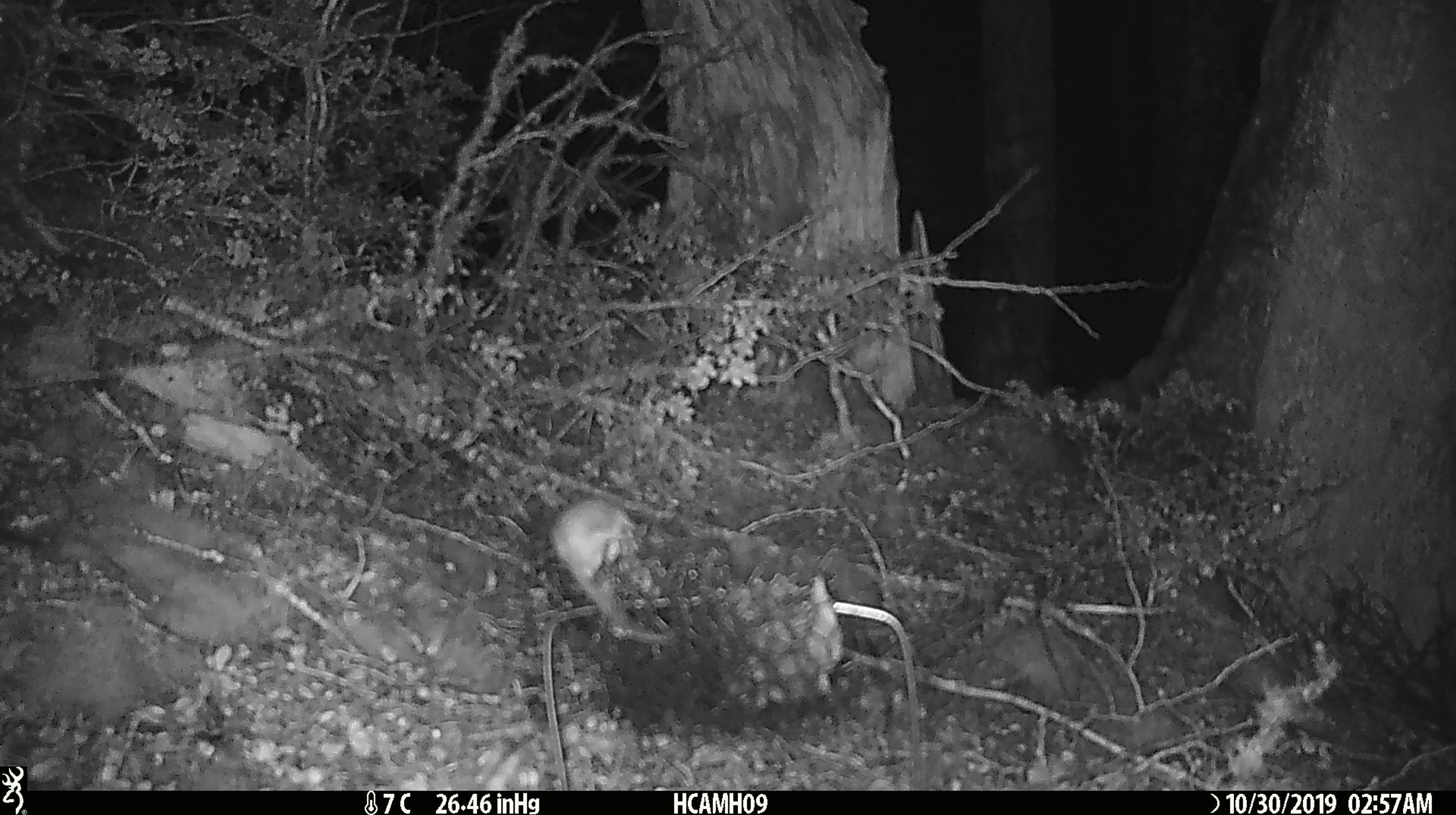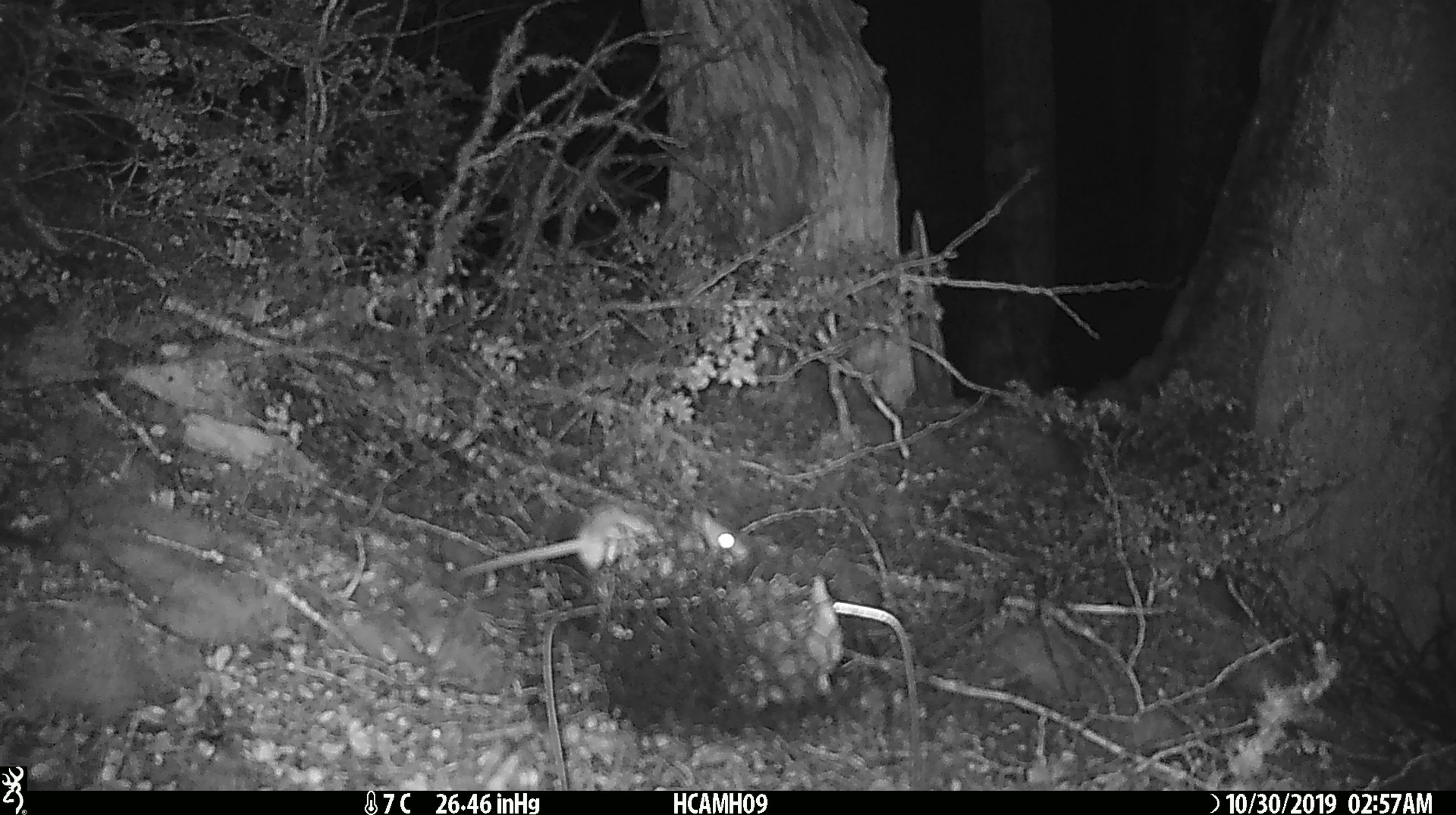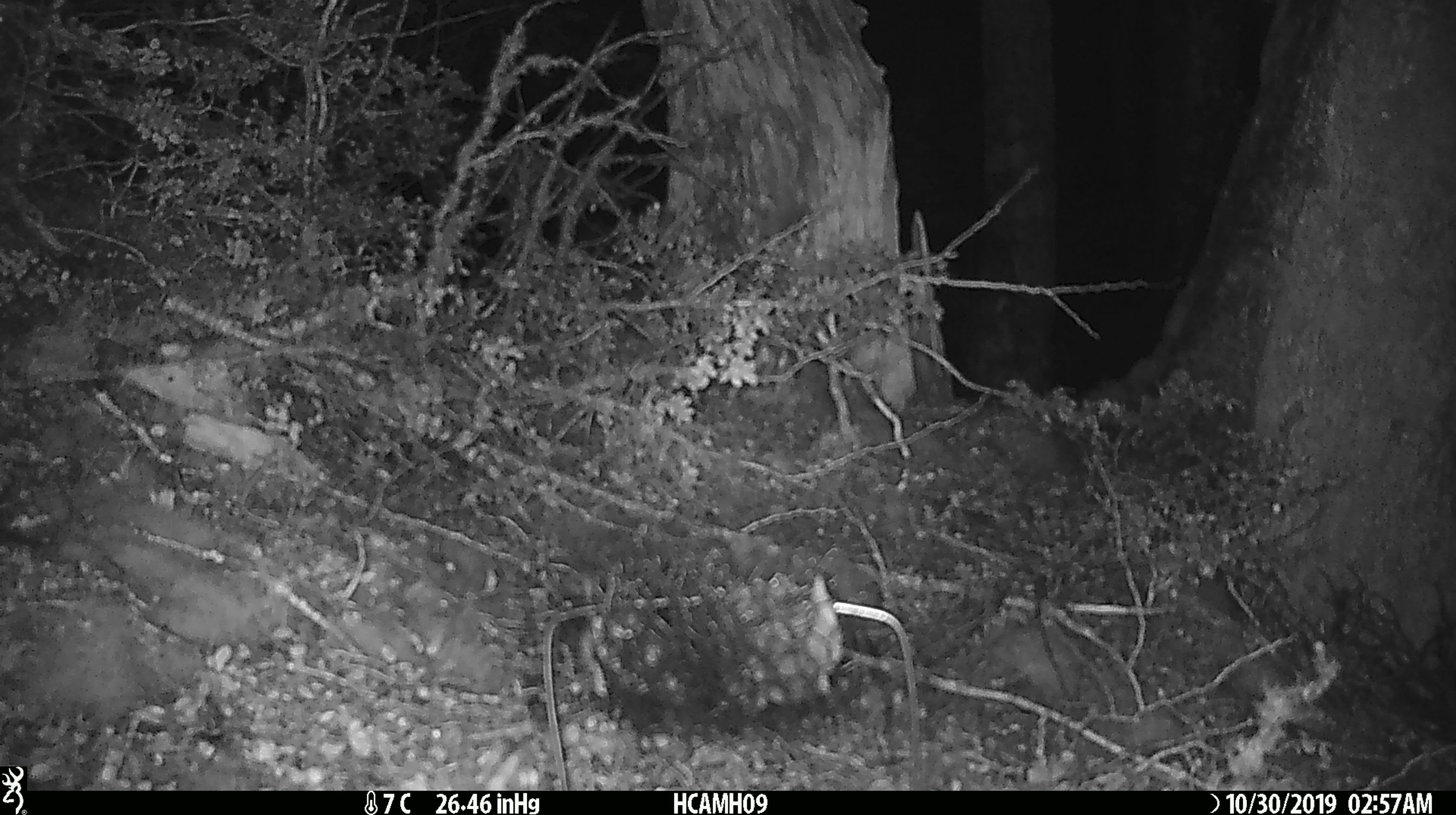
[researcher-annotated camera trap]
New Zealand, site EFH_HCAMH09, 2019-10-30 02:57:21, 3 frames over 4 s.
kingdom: Animalia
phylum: Chordata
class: Mammalia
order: Rodentia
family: Muridae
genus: Mus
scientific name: Mus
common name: mouse